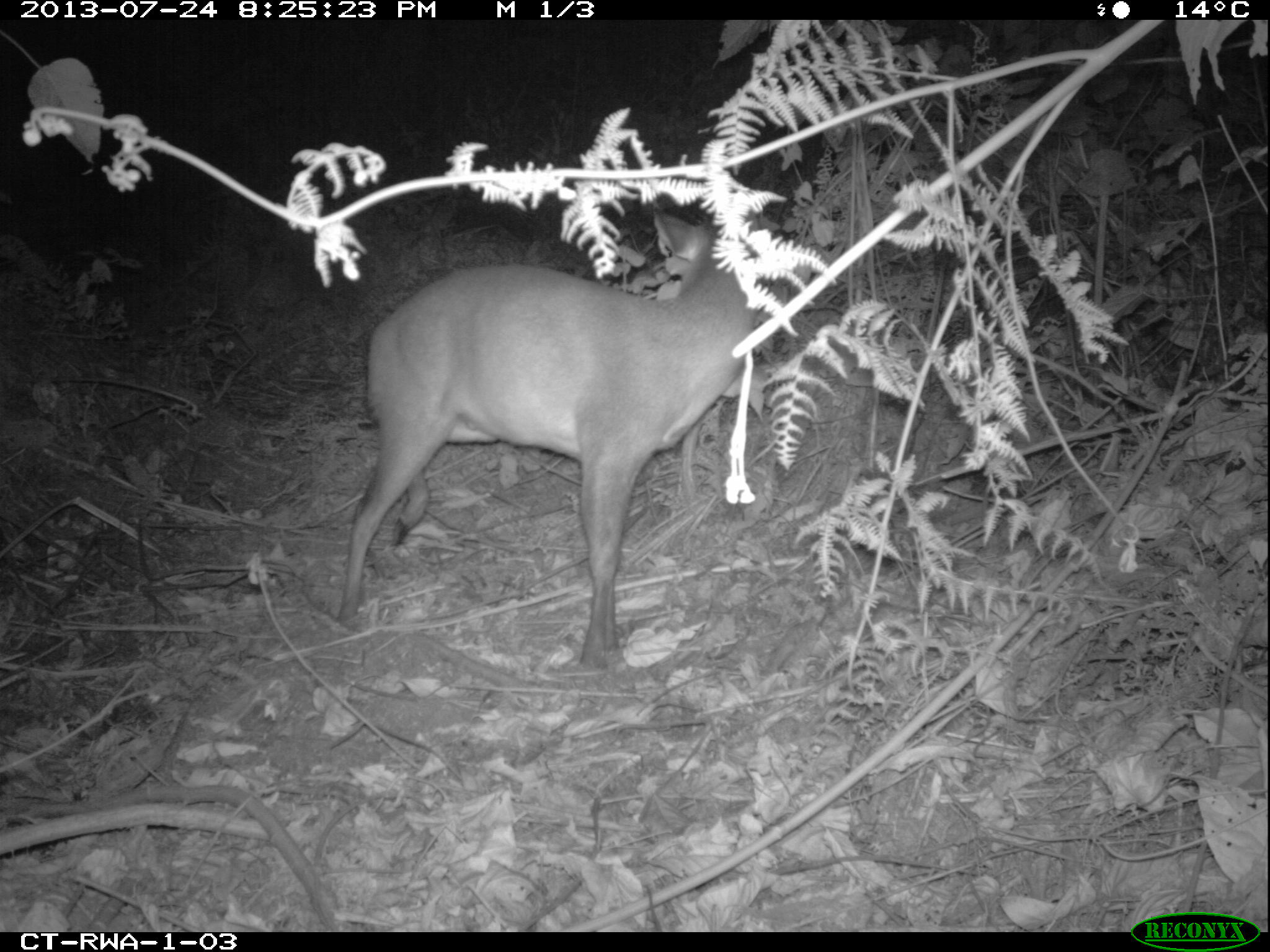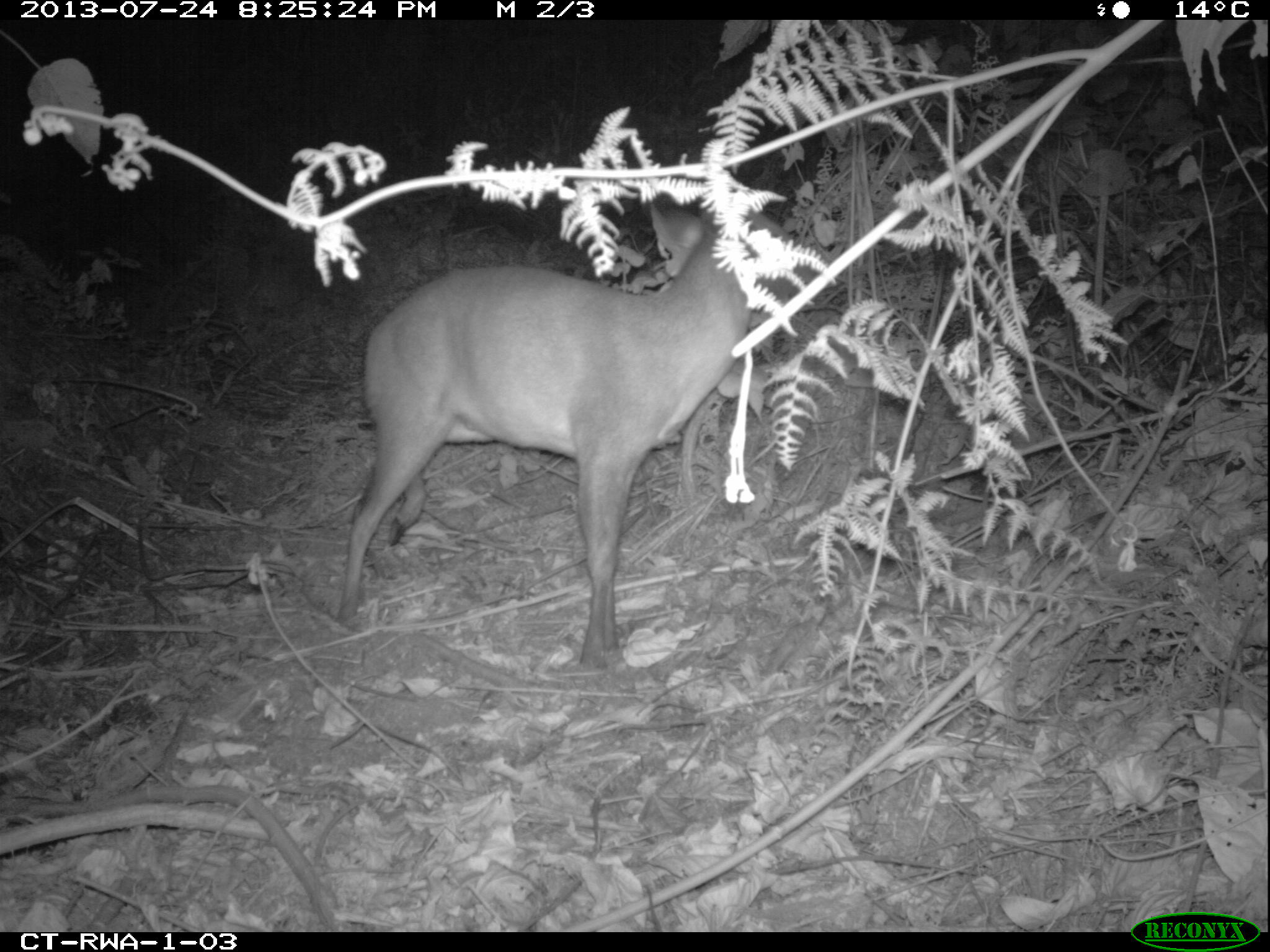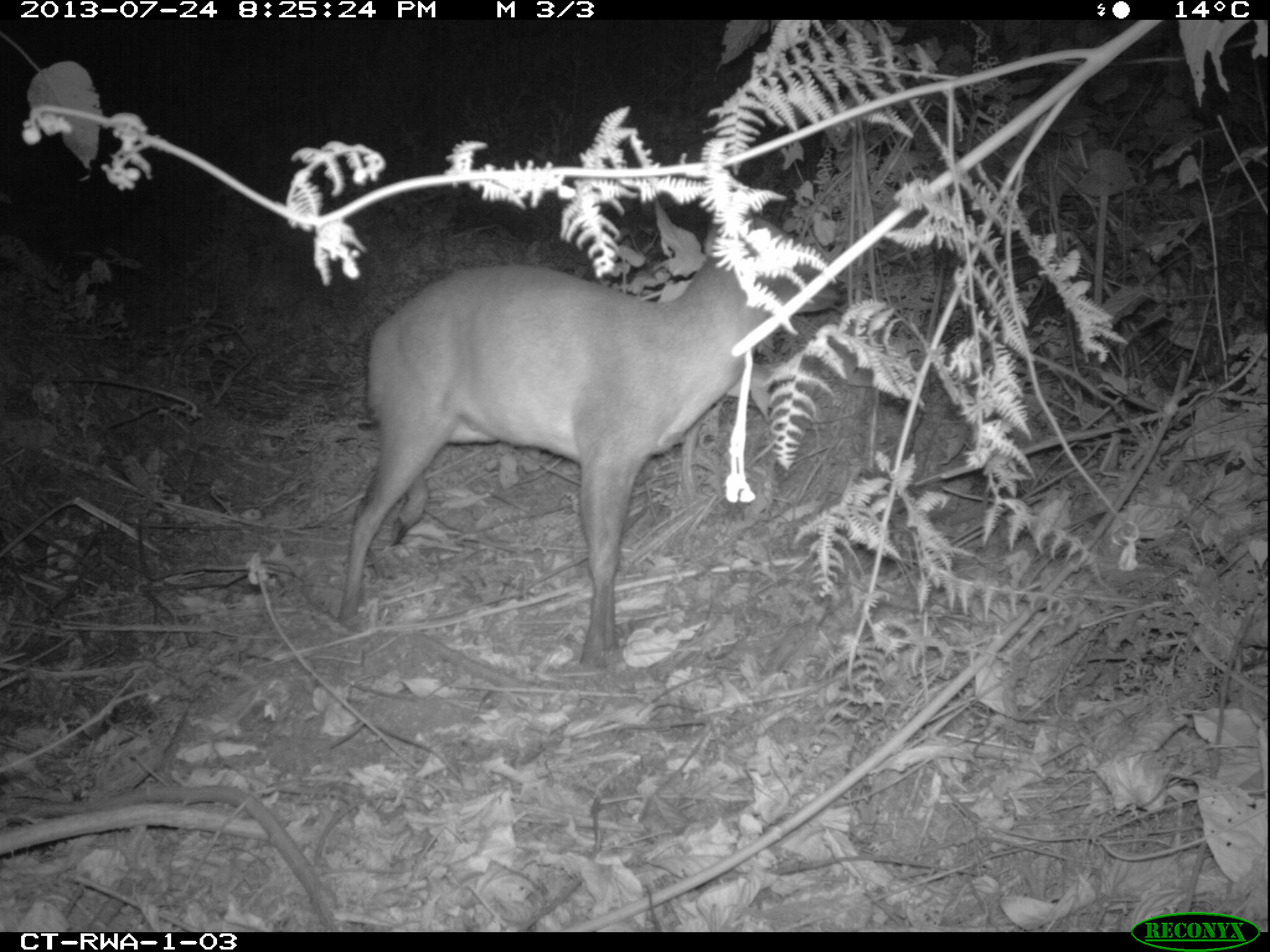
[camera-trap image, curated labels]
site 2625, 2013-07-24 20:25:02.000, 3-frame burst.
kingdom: Animalia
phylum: Chordata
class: Mammalia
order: Artiodactyla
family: Bovidae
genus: Cephalophus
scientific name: Cephalophus nigrifrons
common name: black-fronted duiker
Cephalophus nigrifrons (black-fronted duiker), count 1.